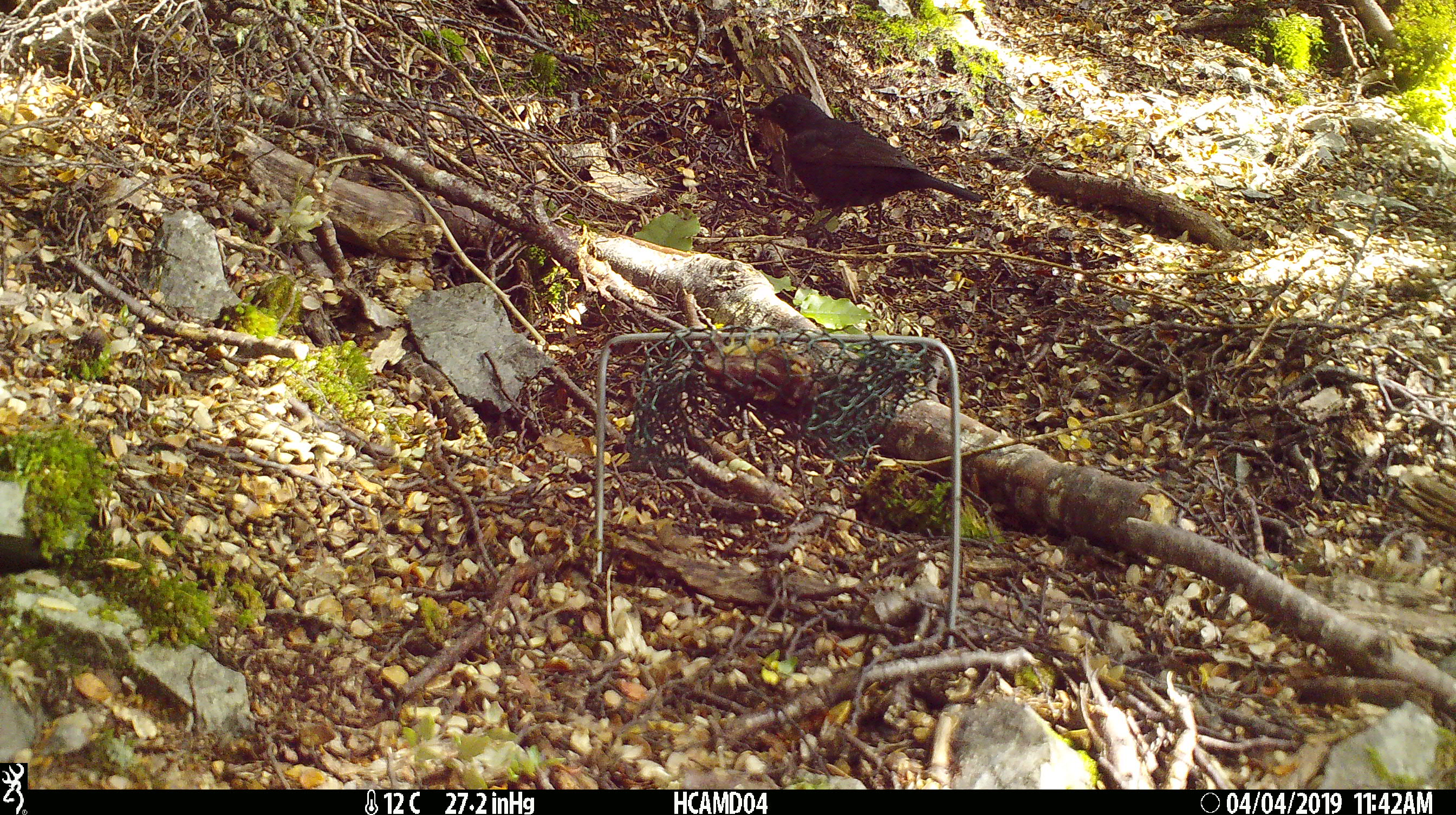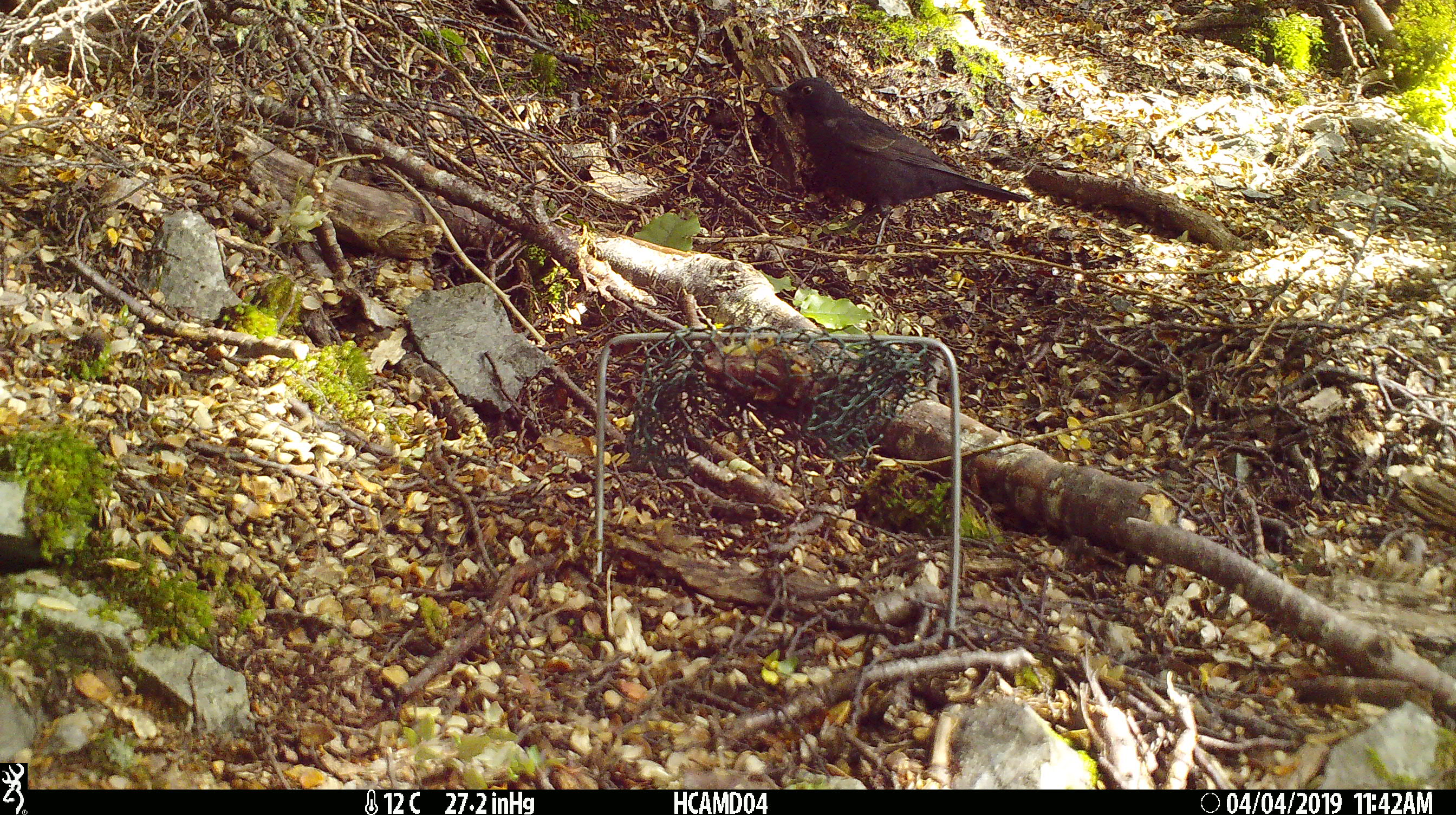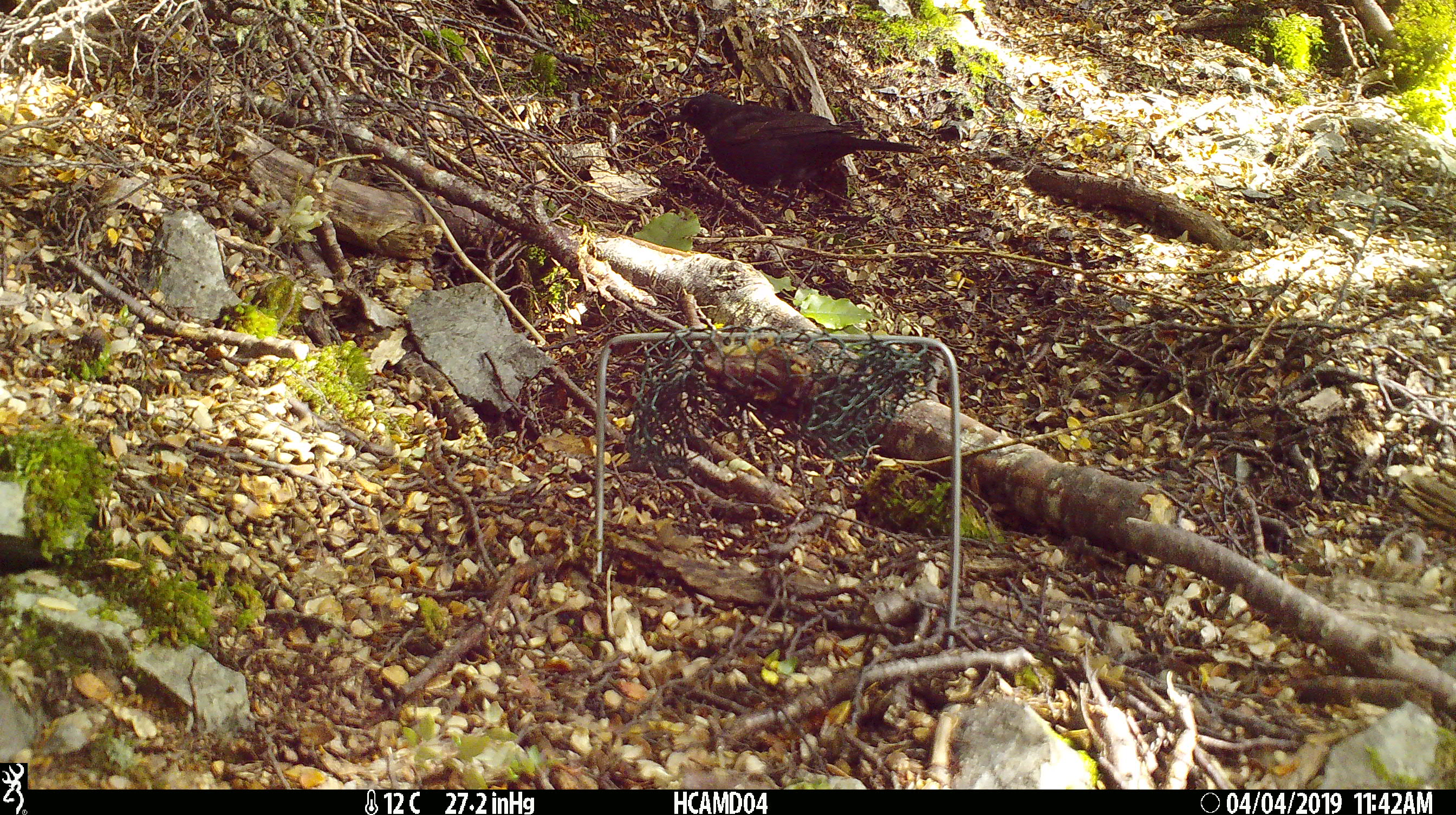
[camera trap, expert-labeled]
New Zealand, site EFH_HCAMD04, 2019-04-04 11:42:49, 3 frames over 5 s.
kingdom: Animalia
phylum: Chordata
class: Aves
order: Passeriformes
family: Turdidae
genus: Turdus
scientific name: Turdus merula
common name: eurasian blackbird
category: blackbird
Blackbird (eurasian blackbird) (Turdus merula).